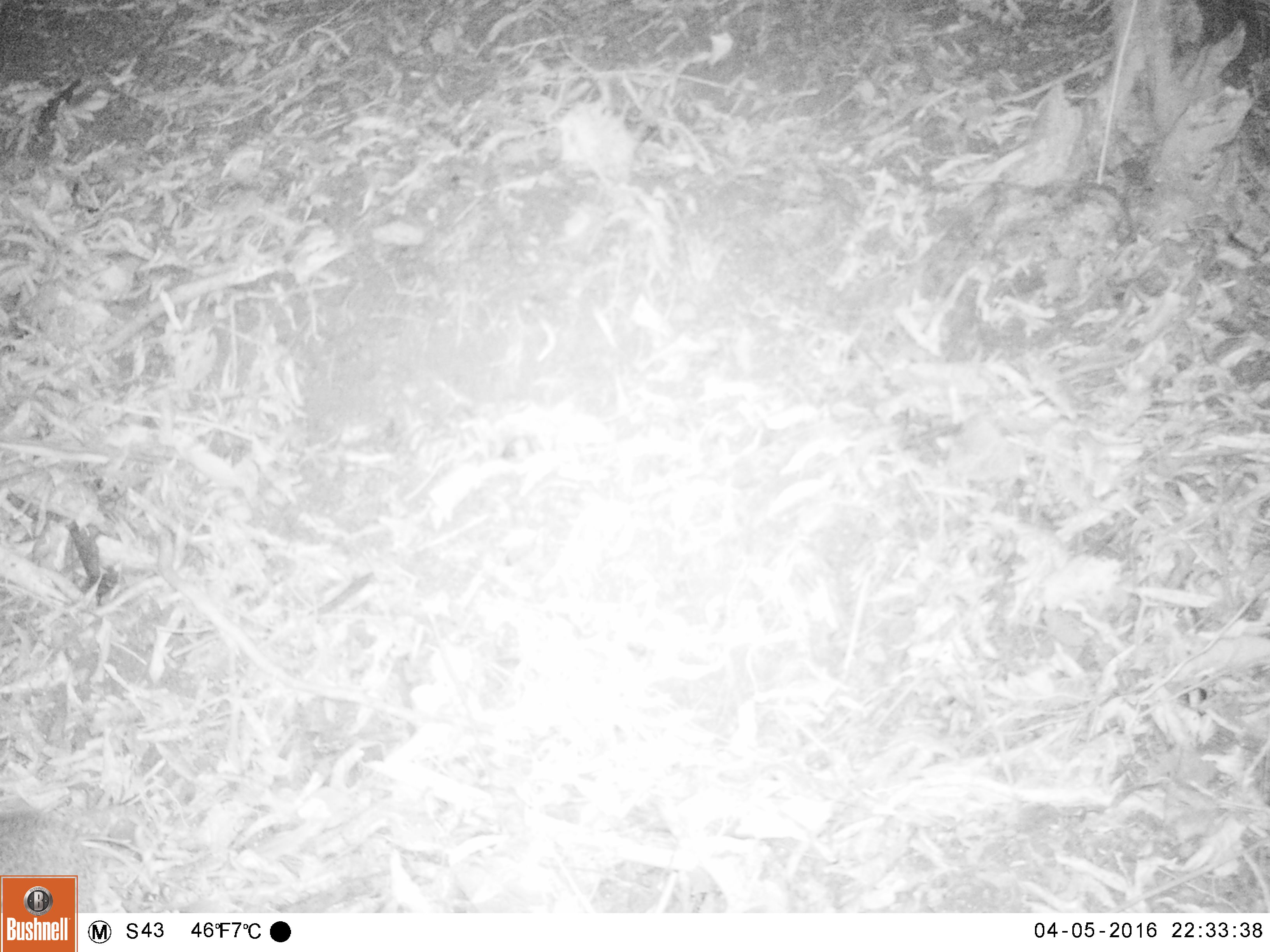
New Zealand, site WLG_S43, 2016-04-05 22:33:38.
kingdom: Animalia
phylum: Chordata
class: Mammalia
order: Eulipotyphla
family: Erinaceidae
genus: Erinaceus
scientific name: Erinaceus europaeus europaeus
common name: european hedgehog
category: hedgehog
Hedgehog (european hedgehog) (Erinaceus europaeus europaeus).